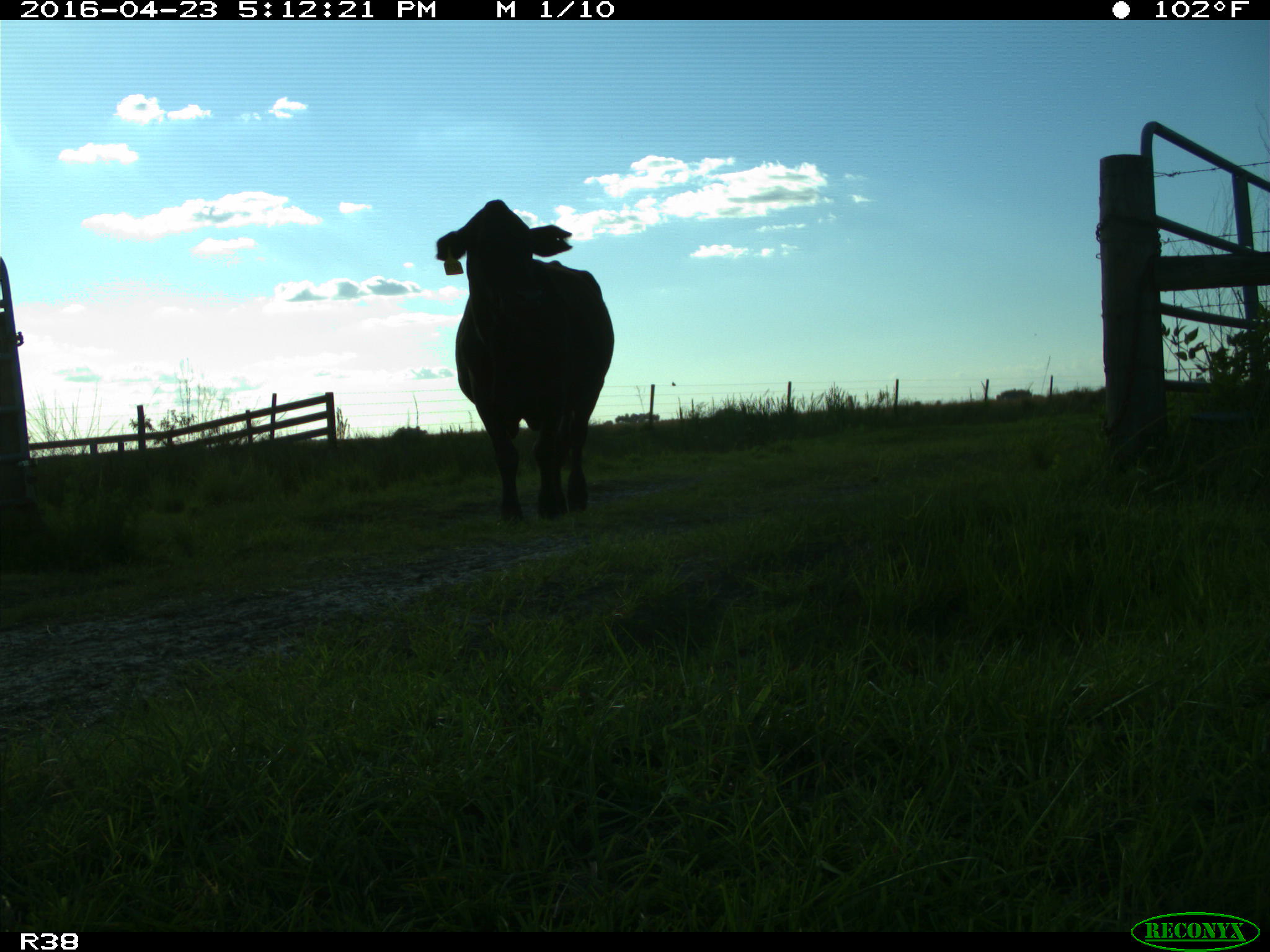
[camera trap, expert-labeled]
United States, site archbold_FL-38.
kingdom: Animalia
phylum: Chordata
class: Mammalia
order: Artiodactyla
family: Bovidae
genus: Bos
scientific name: Bos taurus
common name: domestic cow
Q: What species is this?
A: Bos taurus (domestic cow).